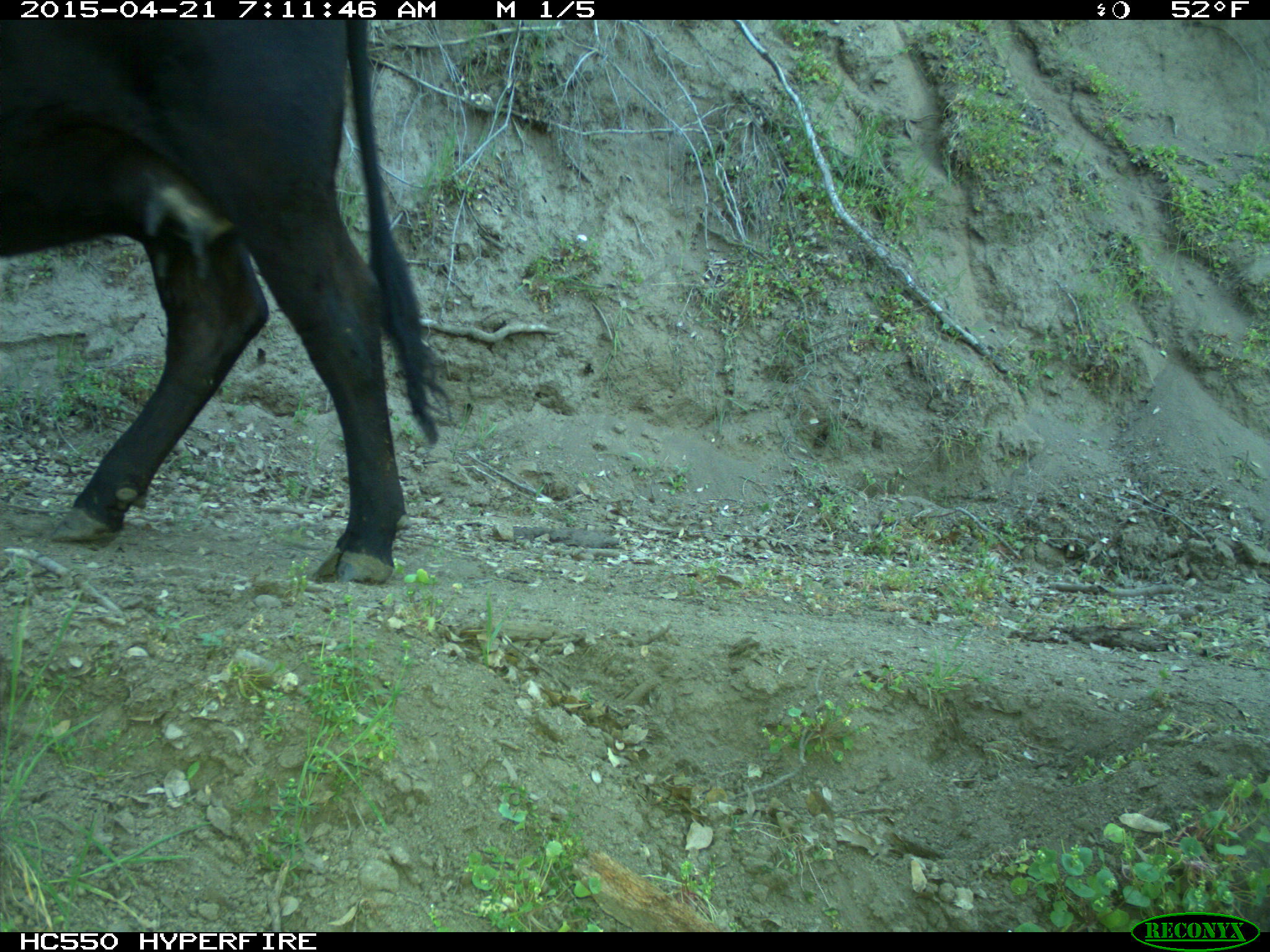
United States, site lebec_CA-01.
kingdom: Animalia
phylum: Chordata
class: Mammalia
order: Artiodactyla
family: Bovidae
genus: Bos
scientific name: Bos taurus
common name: domestic cow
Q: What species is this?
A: Bos taurus (domestic cow).